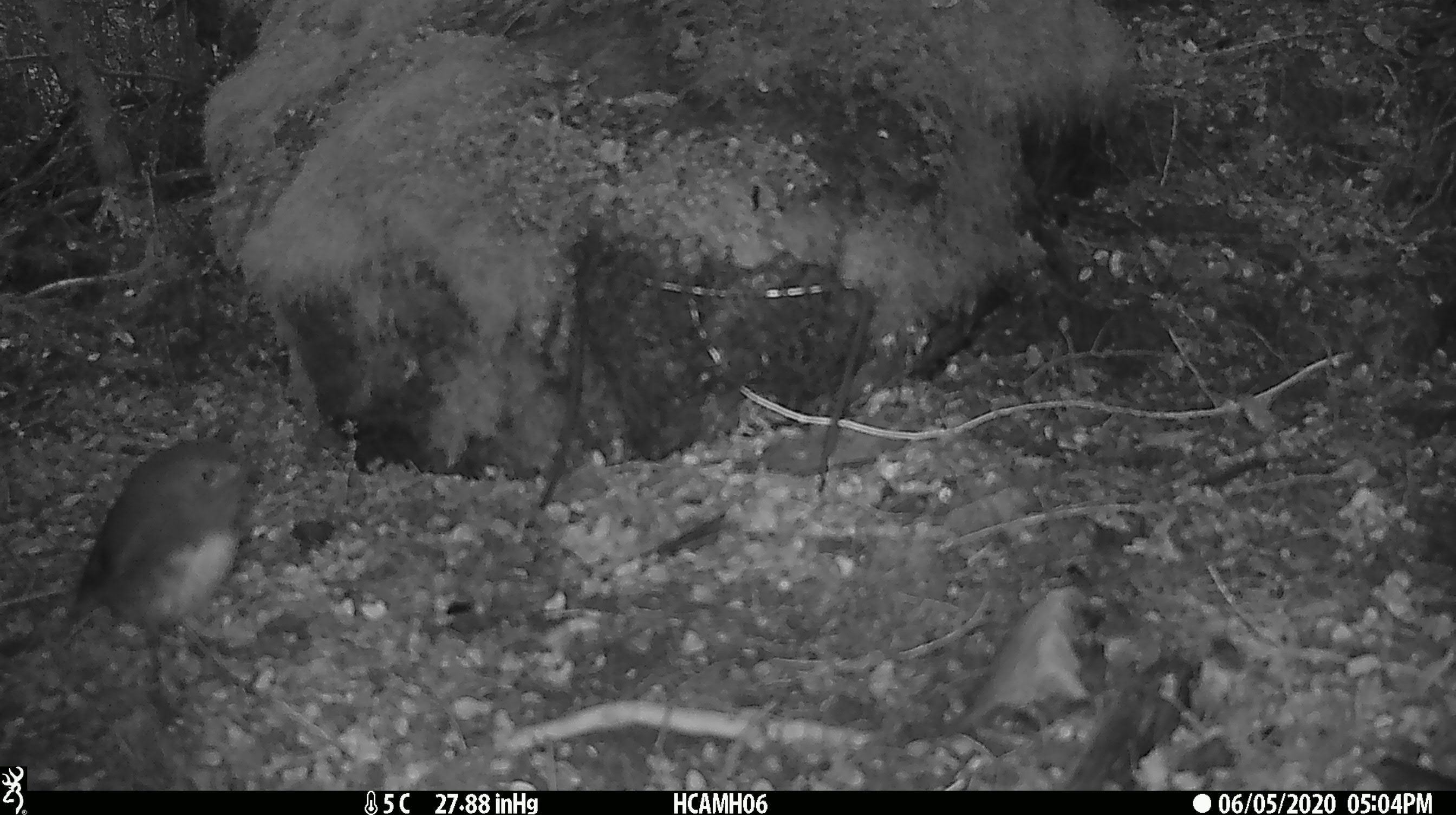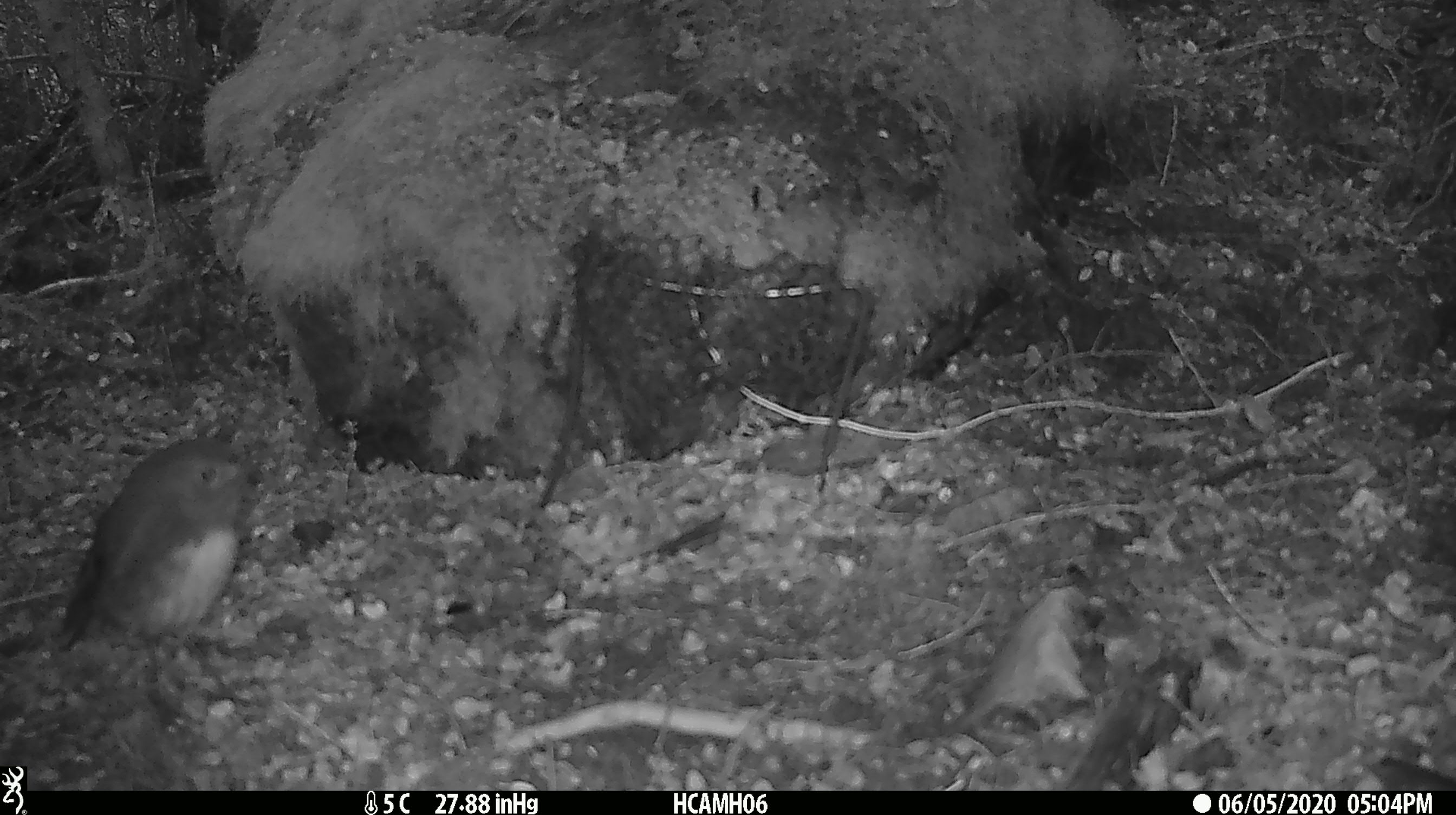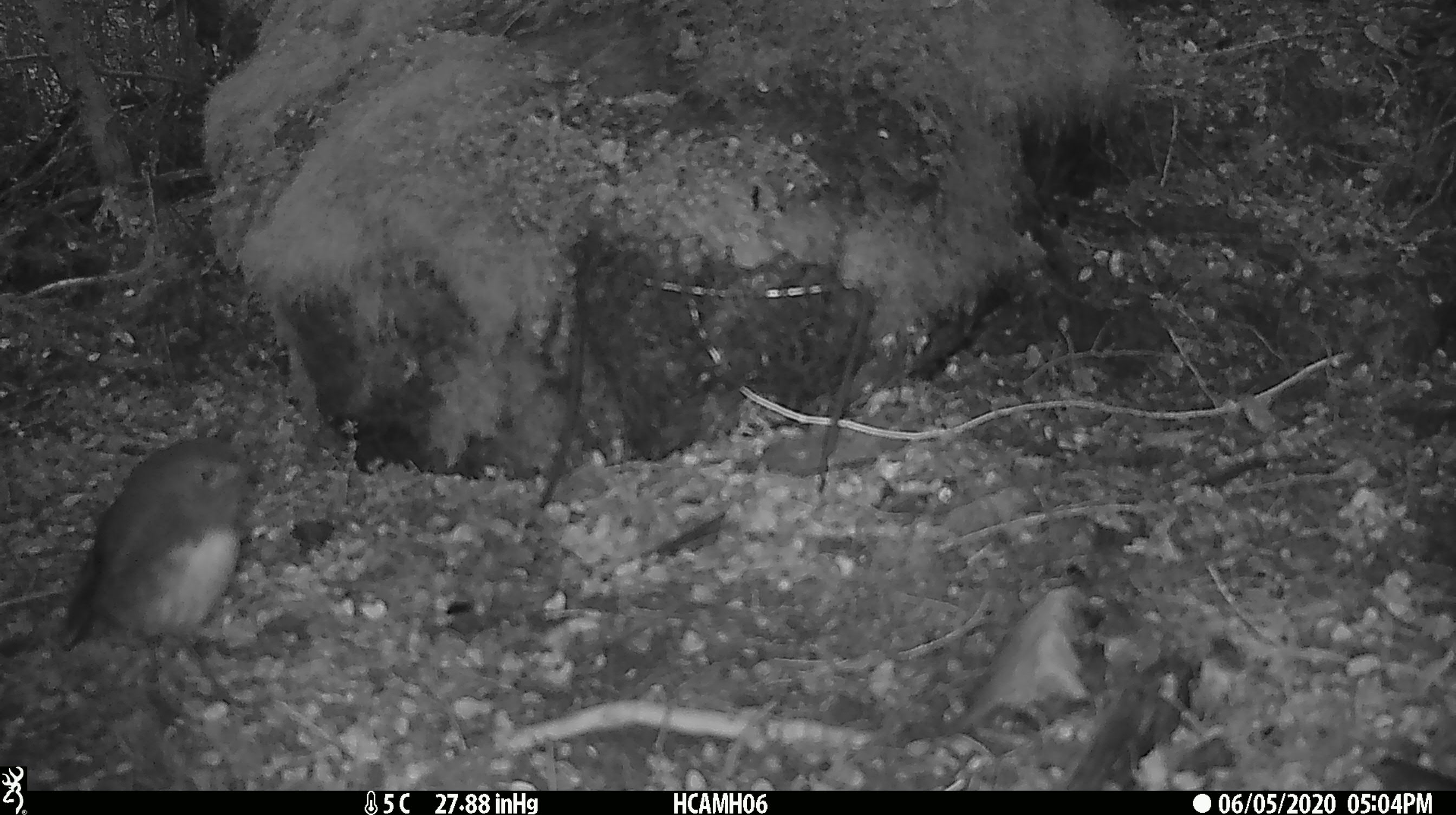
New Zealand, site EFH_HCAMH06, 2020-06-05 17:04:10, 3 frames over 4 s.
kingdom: Animalia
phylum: Chordata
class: Aves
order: Passeriformes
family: Petroicidae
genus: Petroica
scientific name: Petroica australis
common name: new zealand robin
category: robin